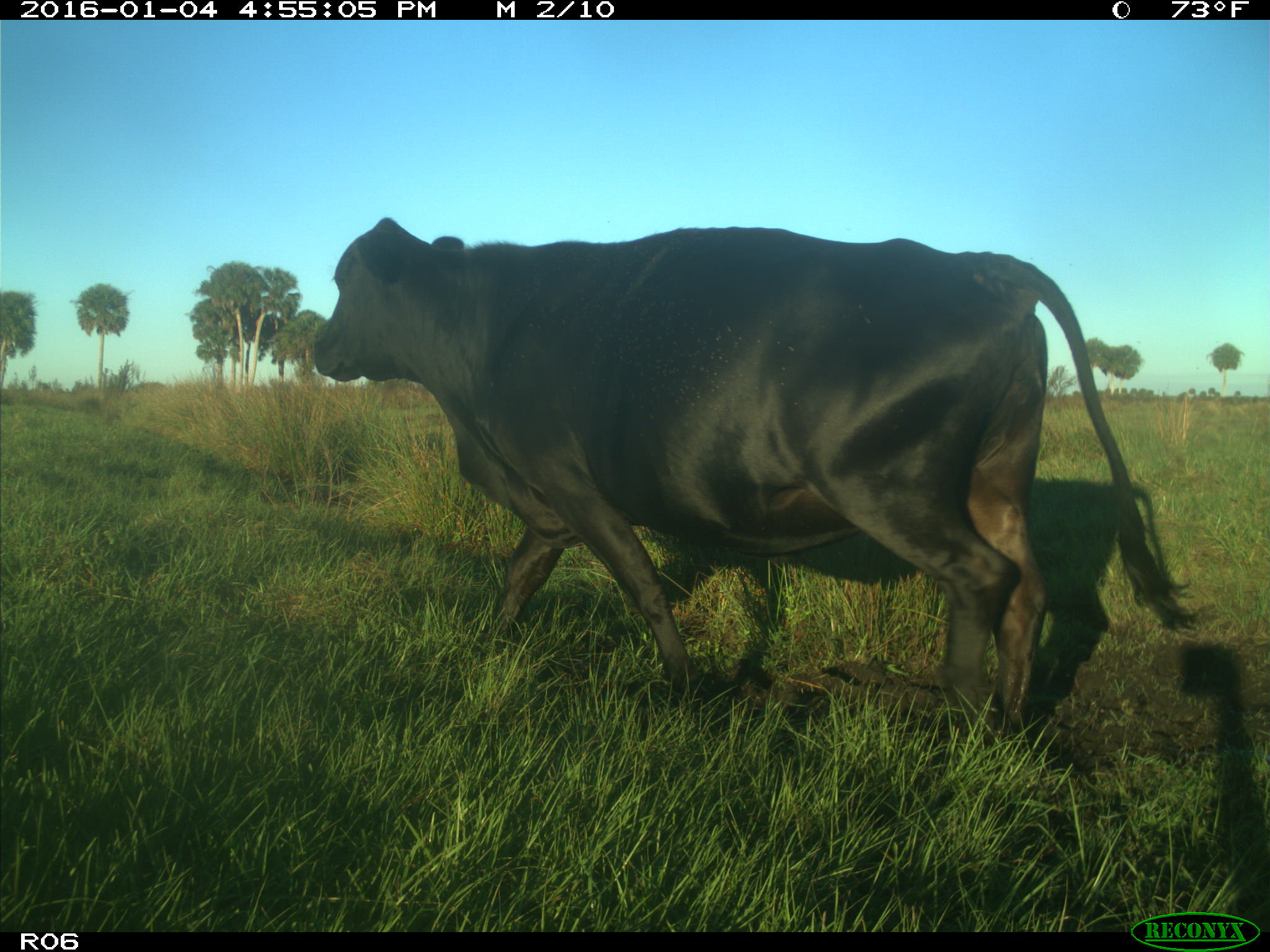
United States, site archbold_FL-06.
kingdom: Animalia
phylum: Chordata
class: Mammalia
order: Artiodactyla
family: Bovidae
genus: Bos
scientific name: Bos taurus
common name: domestic cow